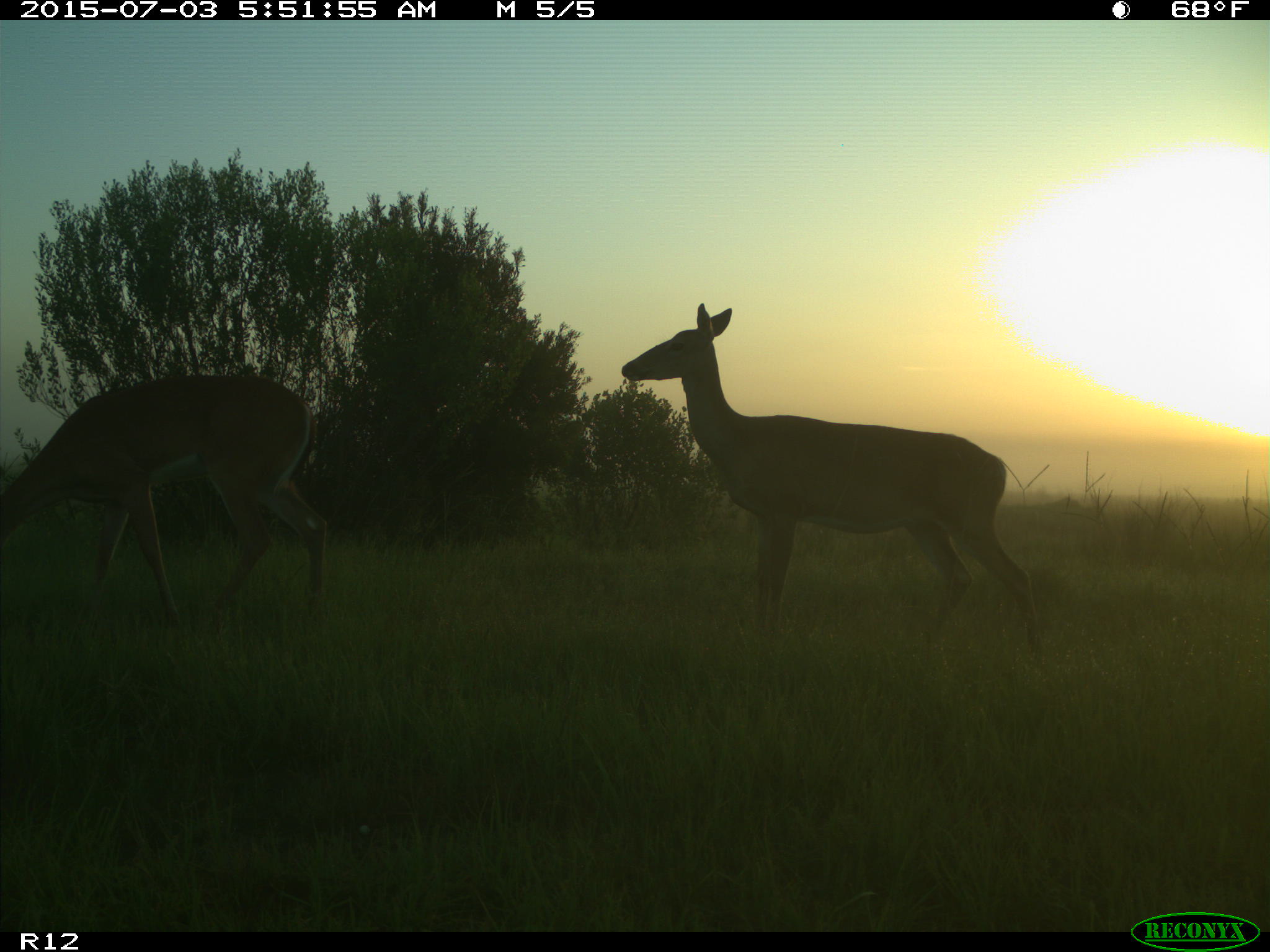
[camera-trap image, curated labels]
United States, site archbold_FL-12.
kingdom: Animalia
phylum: Chordata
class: Mammalia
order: Artiodactyla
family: Cervidae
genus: Odocoileus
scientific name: Odocoileus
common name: deer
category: unidentified deer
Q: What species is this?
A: Unidentified deer (deer) (Odocoileus).